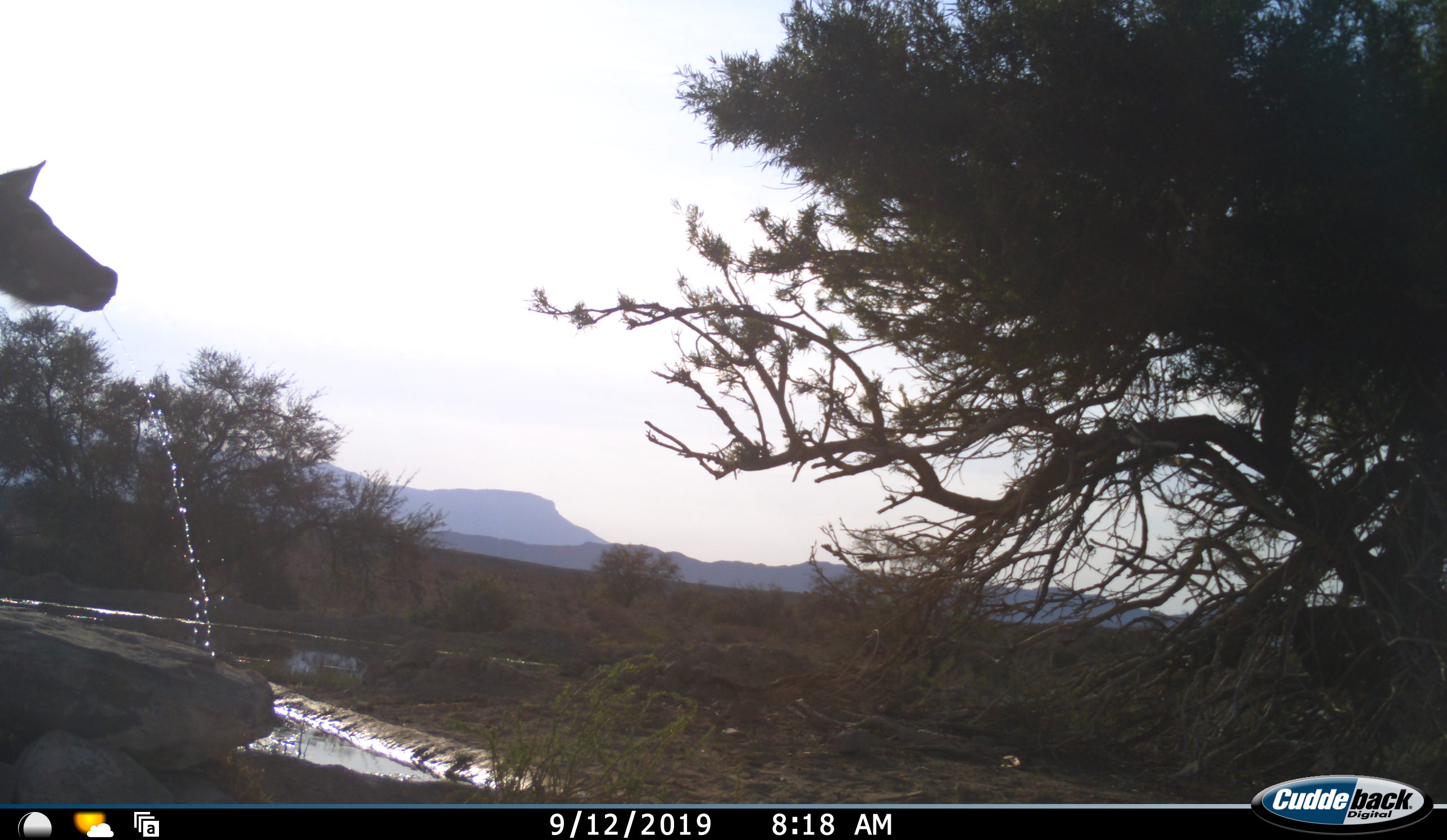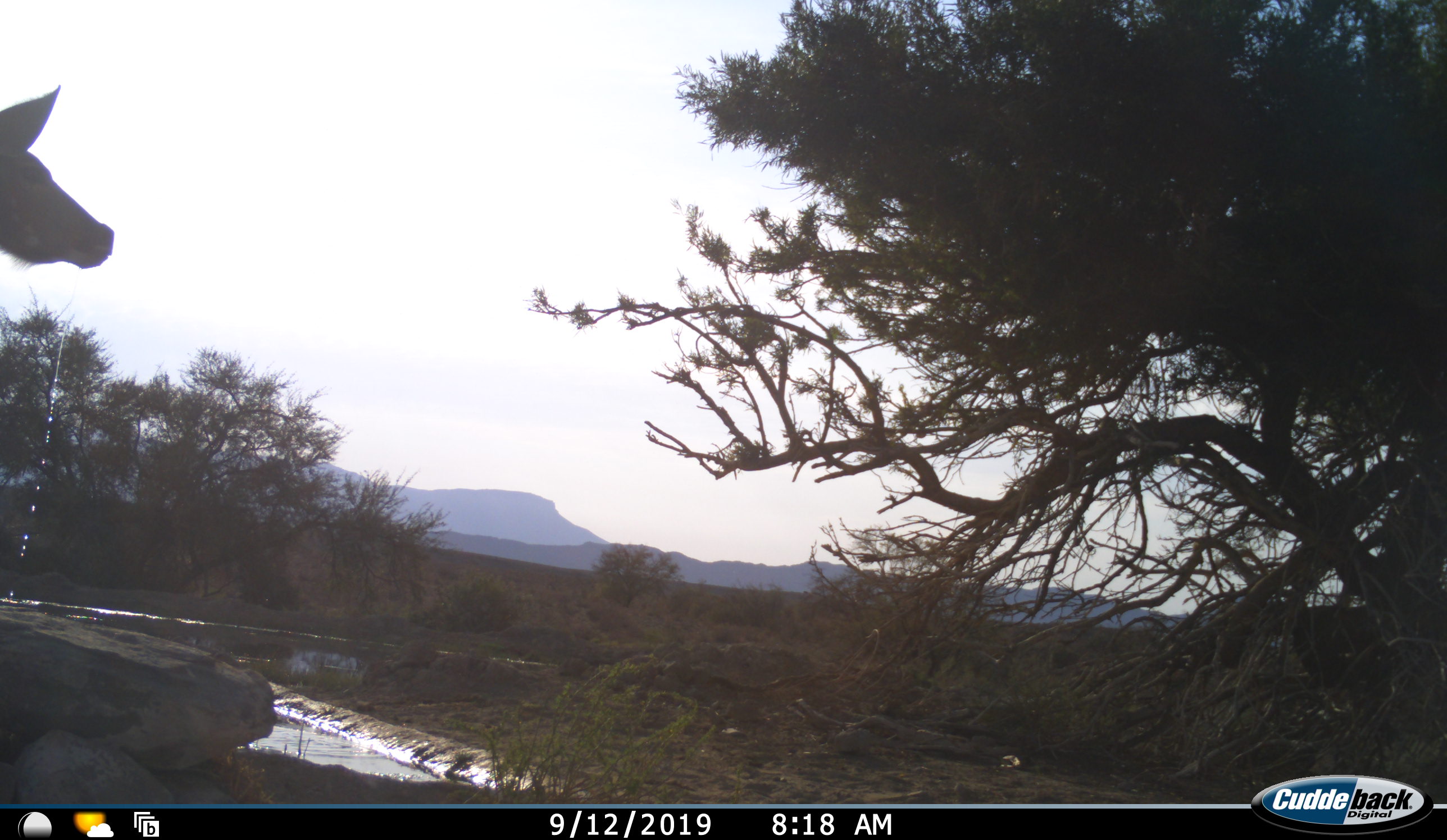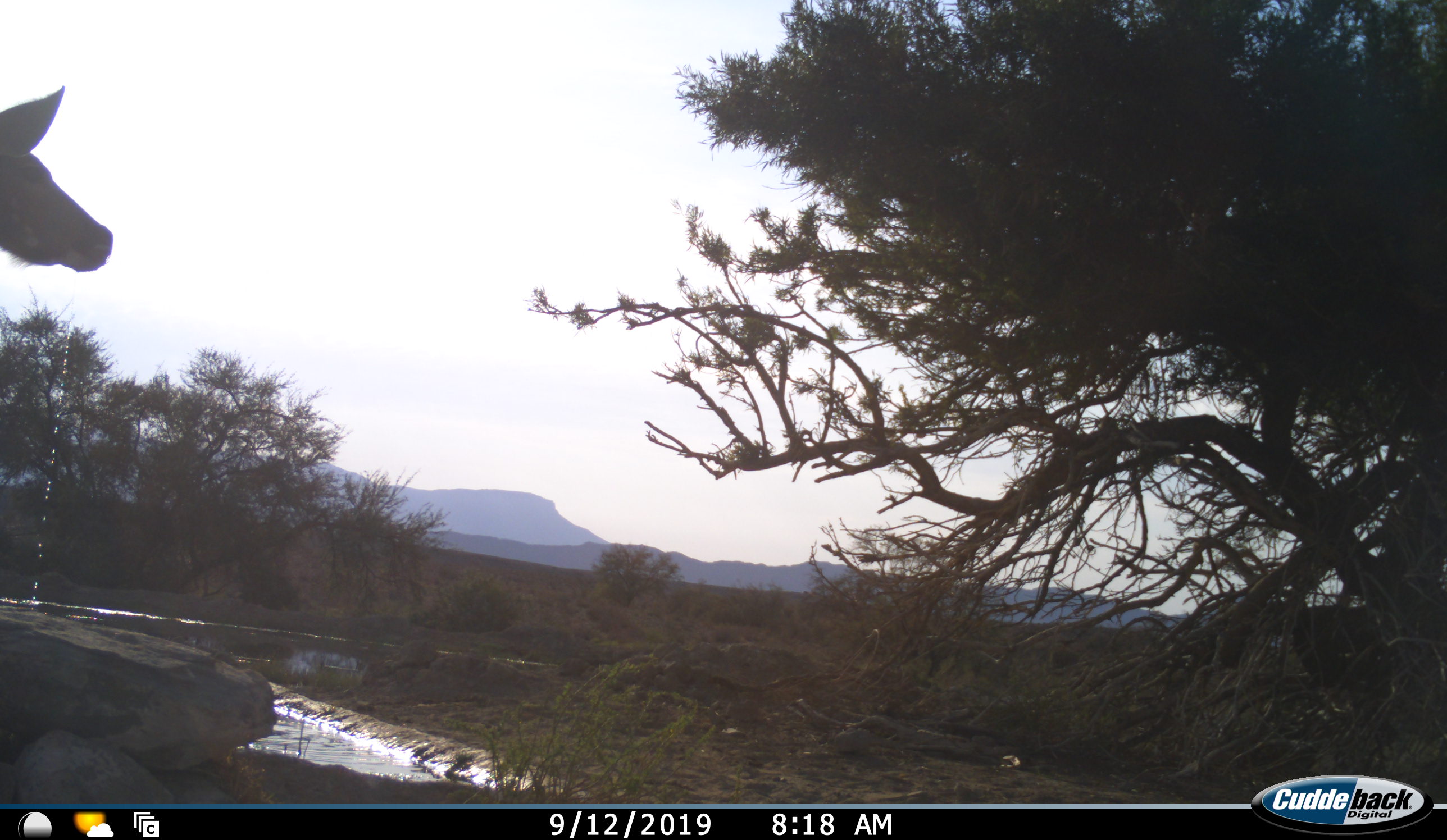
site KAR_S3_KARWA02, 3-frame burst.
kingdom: Animalia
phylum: Chordata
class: Mammalia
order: Artiodactyla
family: Bovidae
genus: Tragelaphus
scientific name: Tragelaphus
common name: kudu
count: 1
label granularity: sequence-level